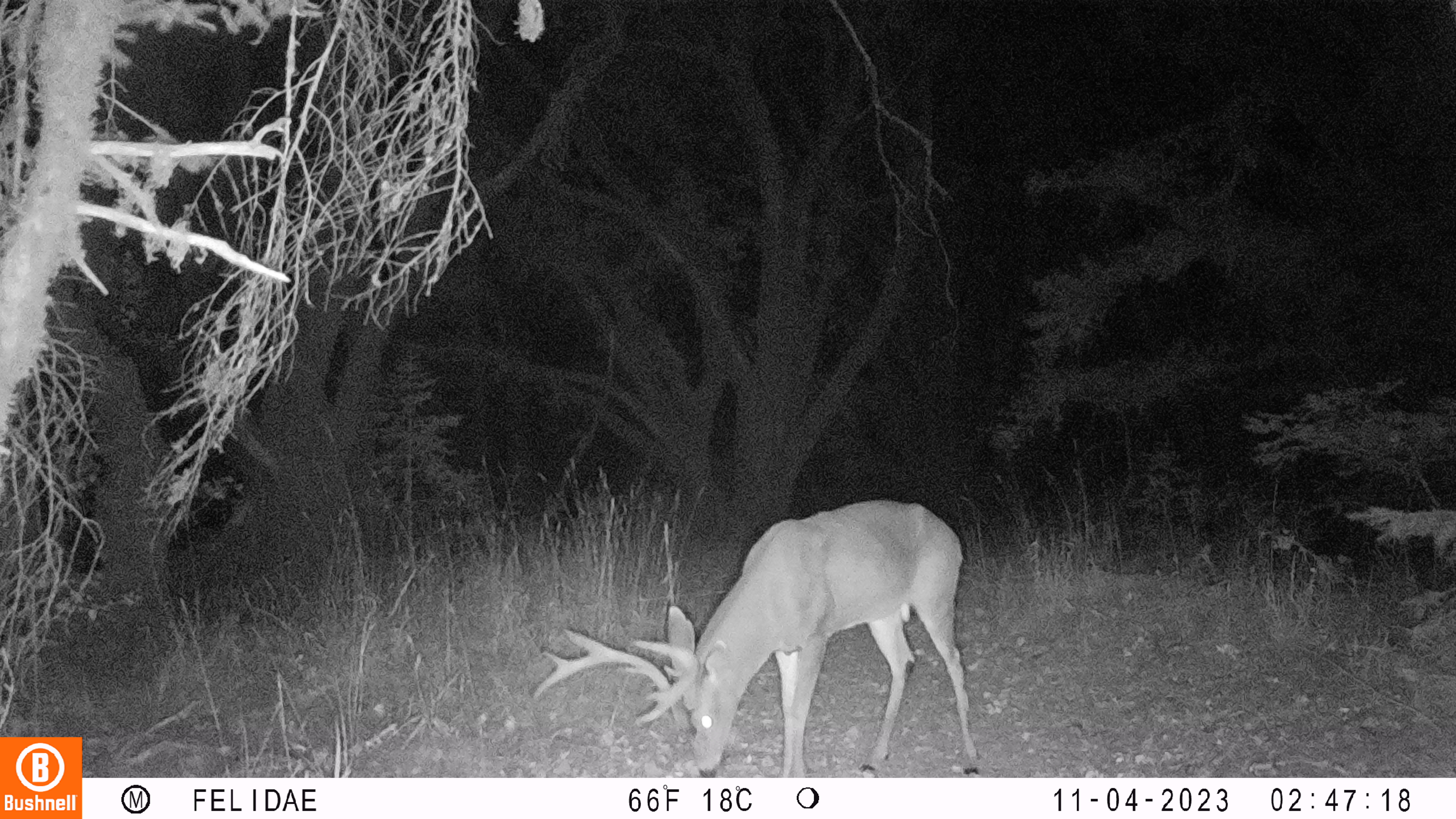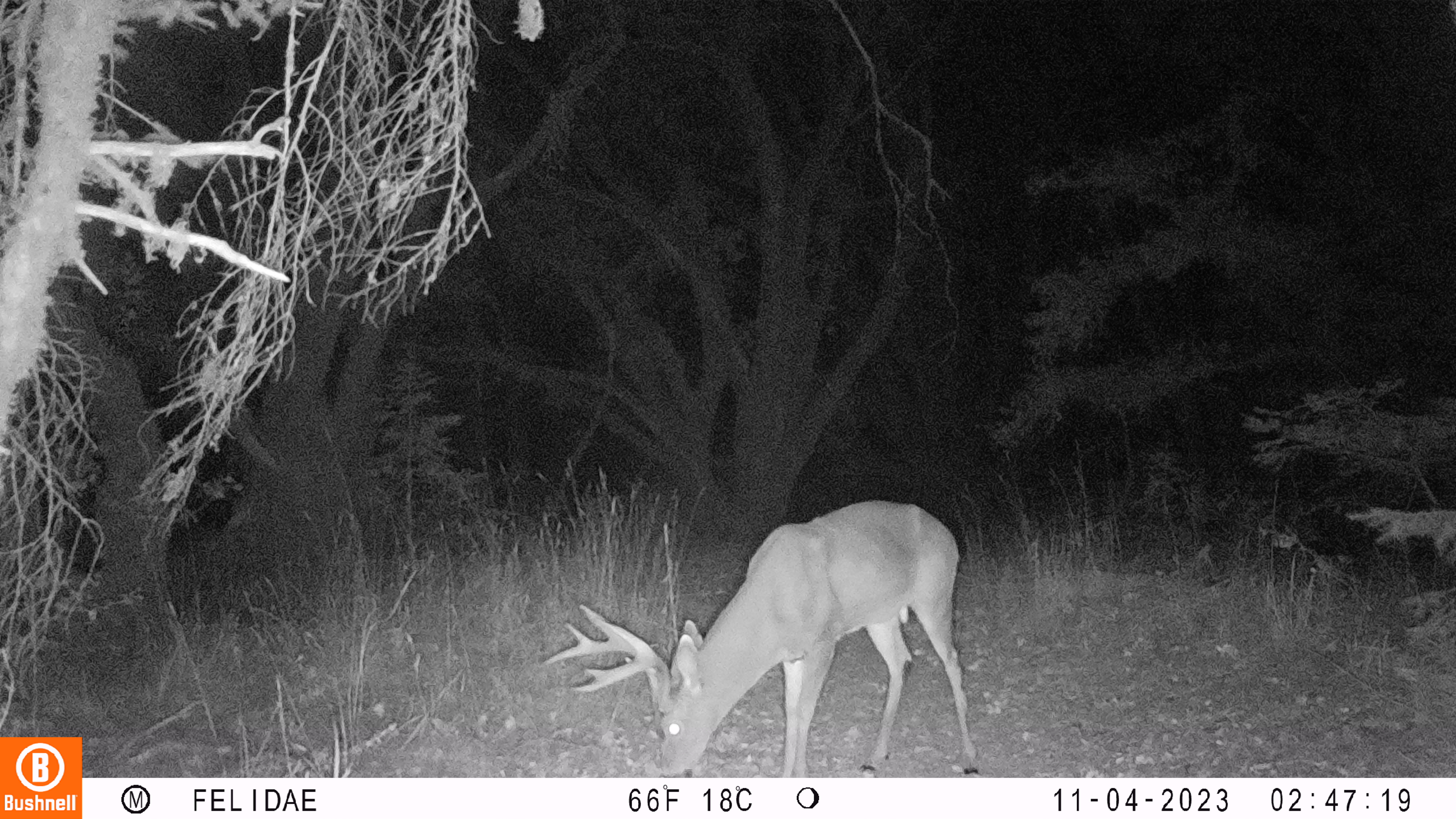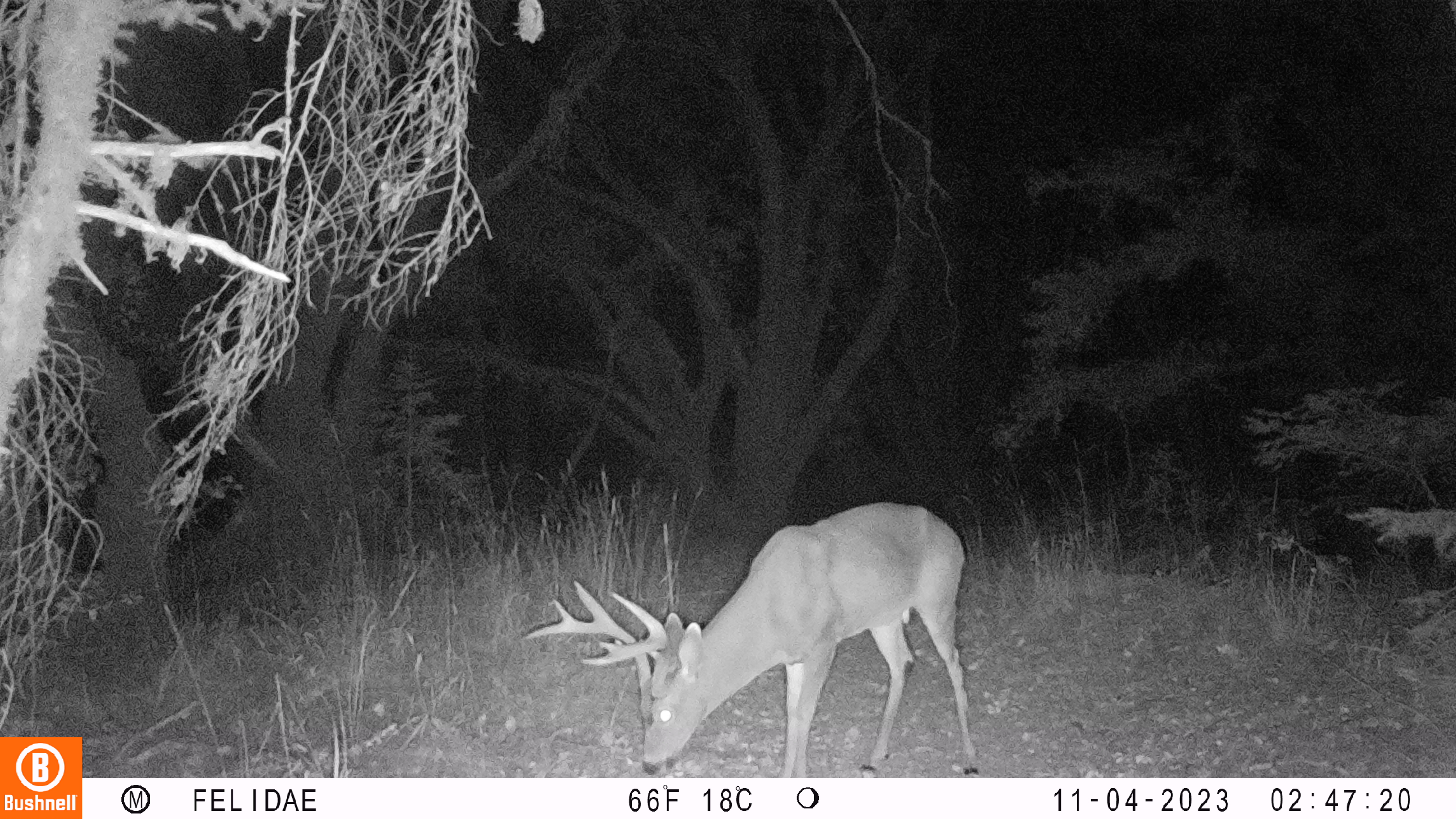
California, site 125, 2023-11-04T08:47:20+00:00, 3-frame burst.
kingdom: Animalia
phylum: Chordata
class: Mammalia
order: Artiodactyla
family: Cervidae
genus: Odocoileus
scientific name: Odocoileus hemionus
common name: mule deer